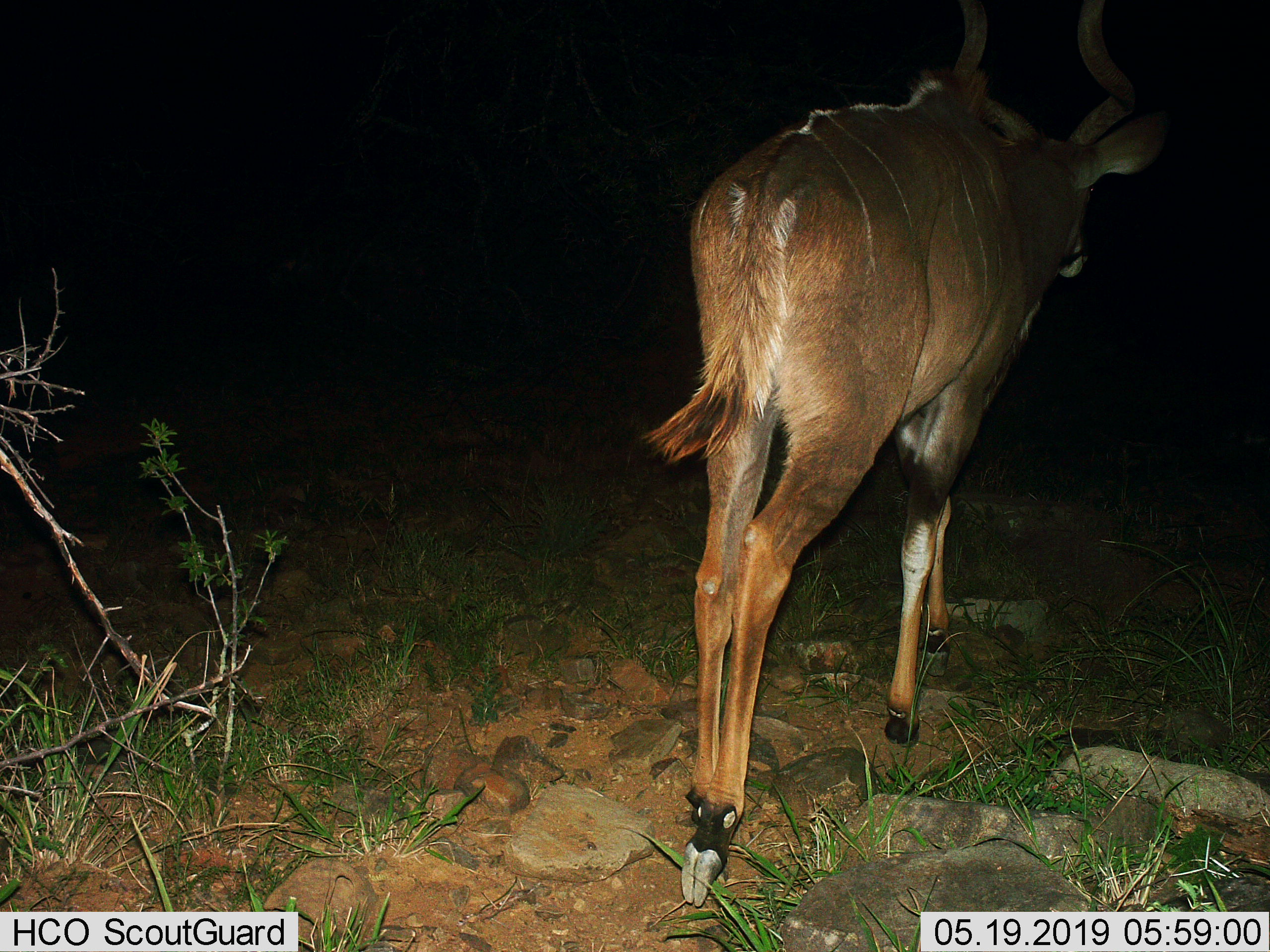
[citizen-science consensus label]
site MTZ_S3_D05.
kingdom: Animalia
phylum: Chordata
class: Mammalia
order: Artiodactyla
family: Bovidae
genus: Tragelaphus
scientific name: Tragelaphus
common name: kudu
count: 1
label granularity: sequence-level